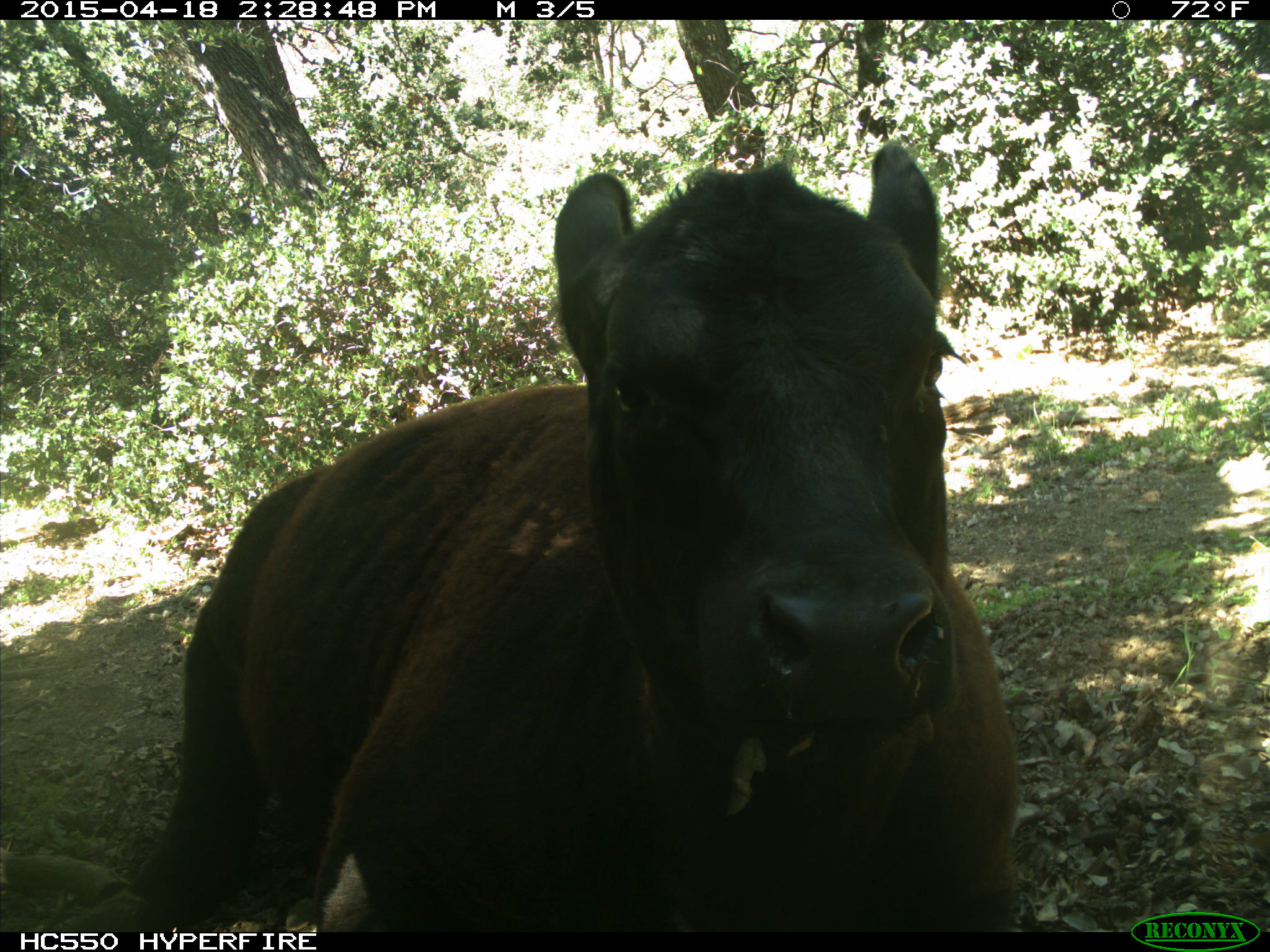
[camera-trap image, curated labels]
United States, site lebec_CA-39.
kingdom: Animalia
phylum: Chordata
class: Mammalia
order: Artiodactyla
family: Bovidae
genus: Bos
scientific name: Bos taurus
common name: domestic cow